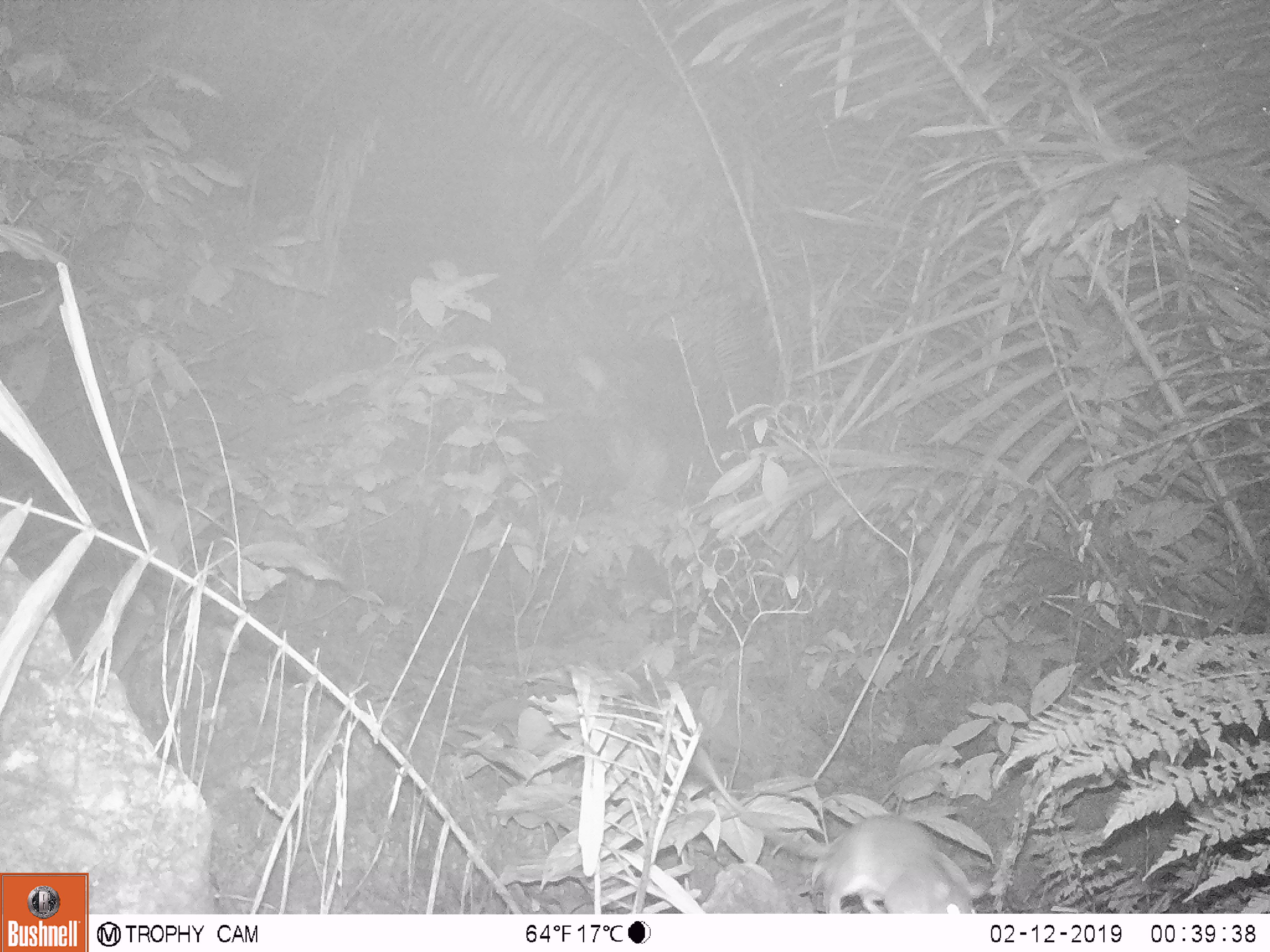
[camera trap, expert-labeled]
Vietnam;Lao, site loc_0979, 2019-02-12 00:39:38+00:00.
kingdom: Animalia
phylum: Chordata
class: Mammalia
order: Rodentia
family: Muridae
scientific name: Muridae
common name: old-world mice and rats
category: unidentified murid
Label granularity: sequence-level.